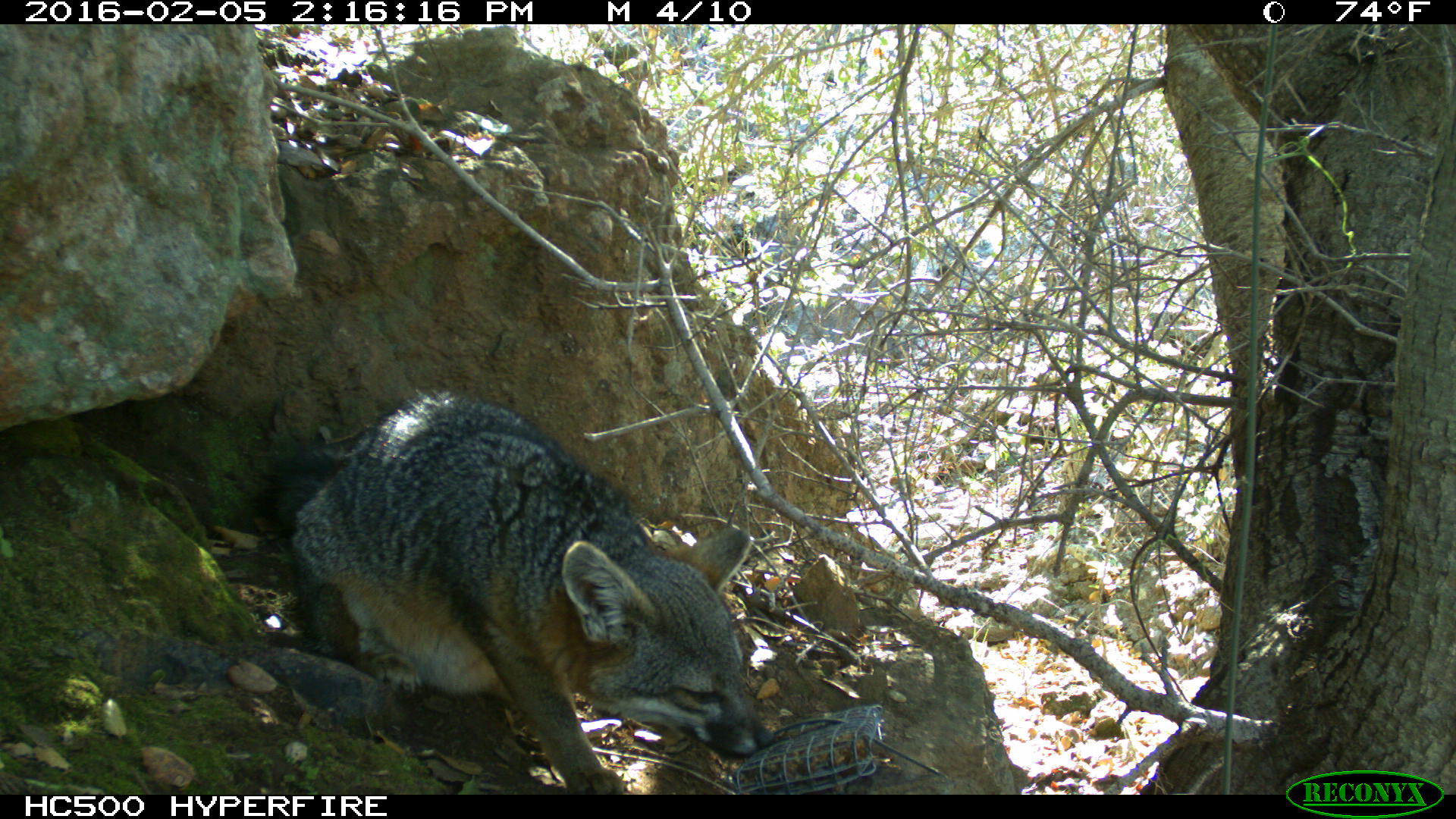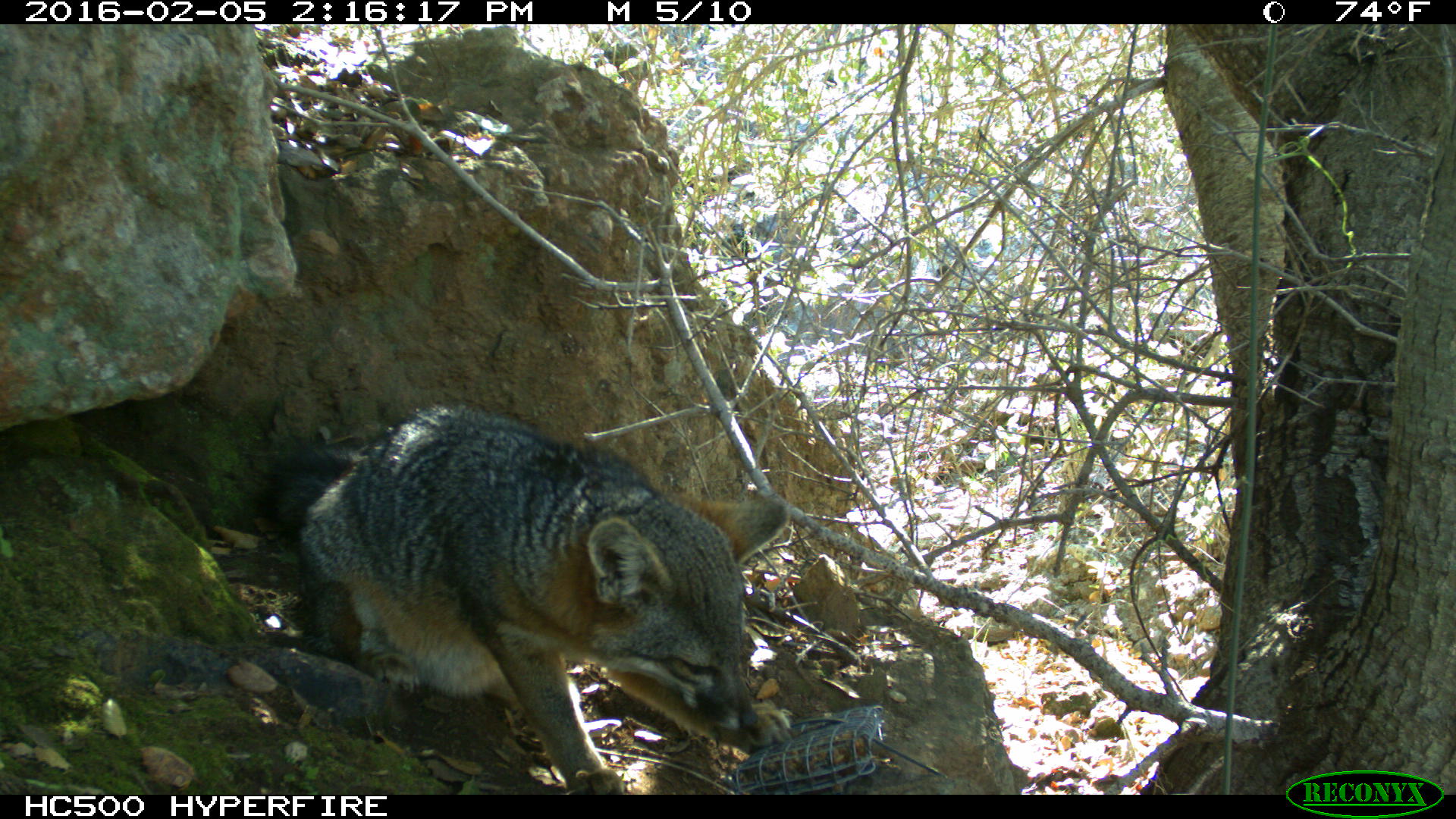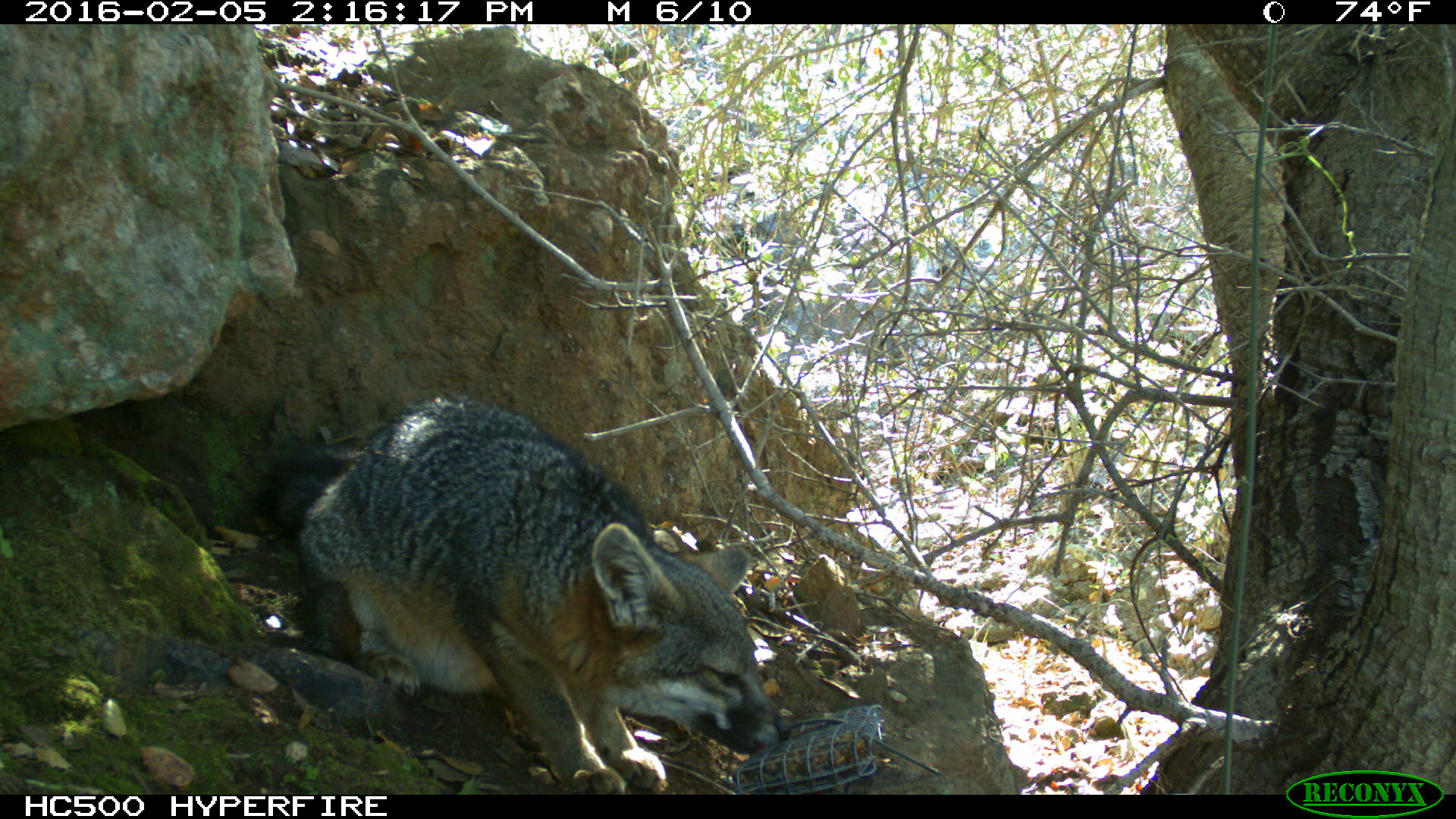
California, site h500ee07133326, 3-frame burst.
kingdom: Animalia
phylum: Chordata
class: Mammalia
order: Carnivora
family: Canidae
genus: Urocyon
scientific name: Urocyon littoralis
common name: island fox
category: fox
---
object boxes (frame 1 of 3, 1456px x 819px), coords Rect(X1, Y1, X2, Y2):
fox: Rect(249, 388, 777, 793)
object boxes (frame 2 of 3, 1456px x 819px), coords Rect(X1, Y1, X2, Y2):
fox: Rect(258, 407, 789, 794)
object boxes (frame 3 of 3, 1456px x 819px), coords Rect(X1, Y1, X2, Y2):
fox: Rect(255, 394, 791, 795)